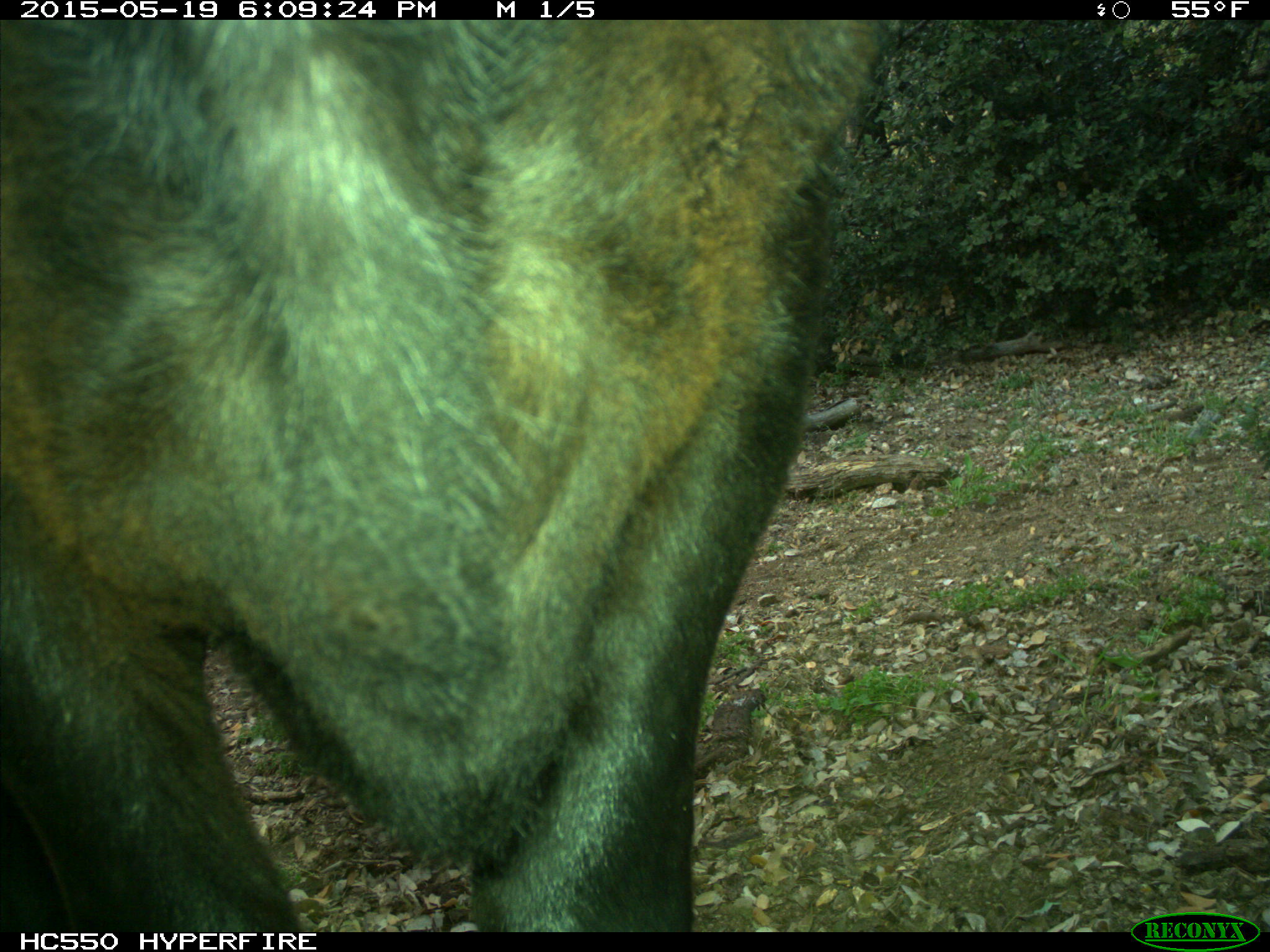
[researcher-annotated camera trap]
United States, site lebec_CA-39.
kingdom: Animalia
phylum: Chordata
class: Mammalia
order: Artiodactyla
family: Bovidae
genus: Bos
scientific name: Bos taurus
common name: domestic cow